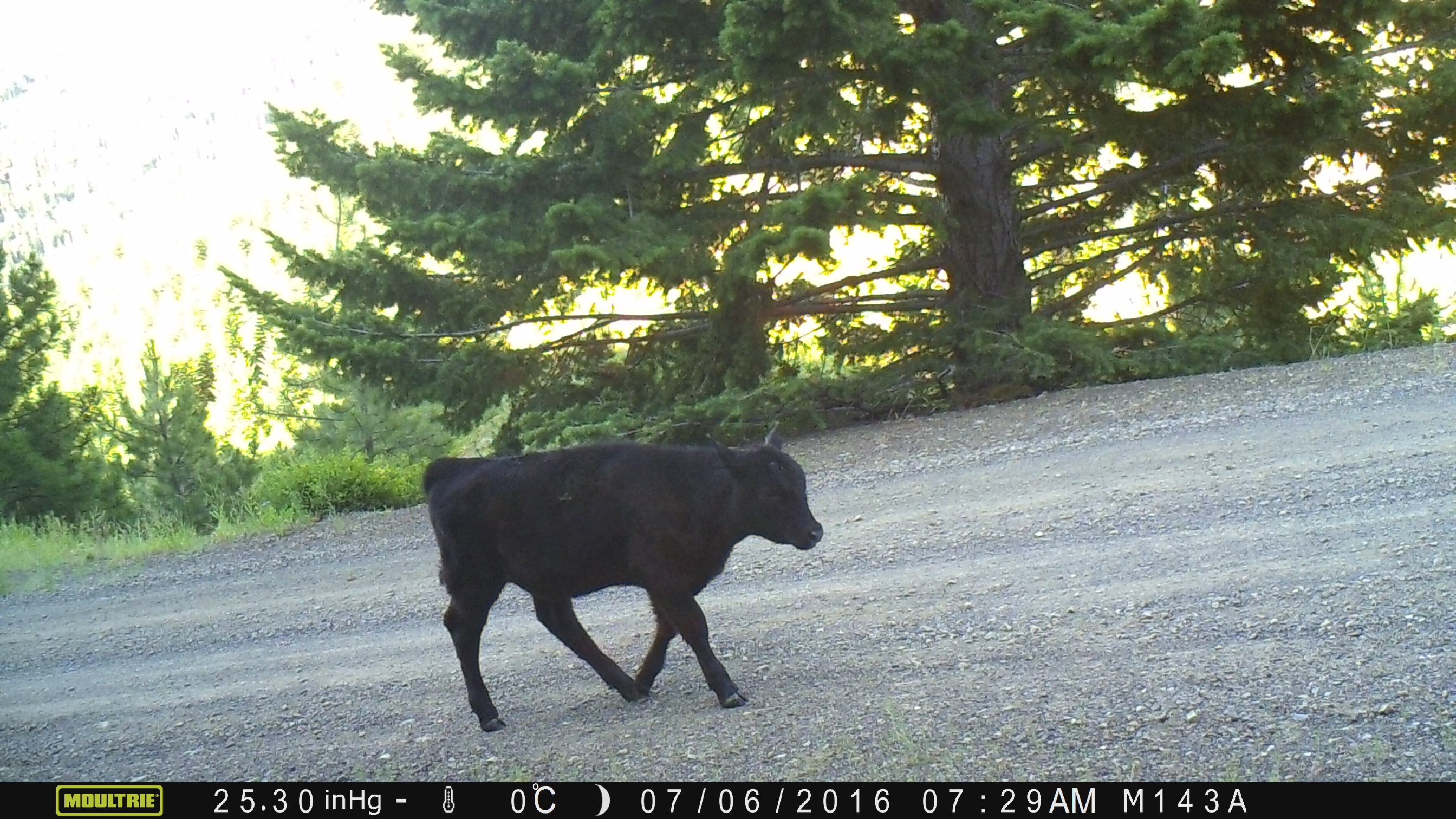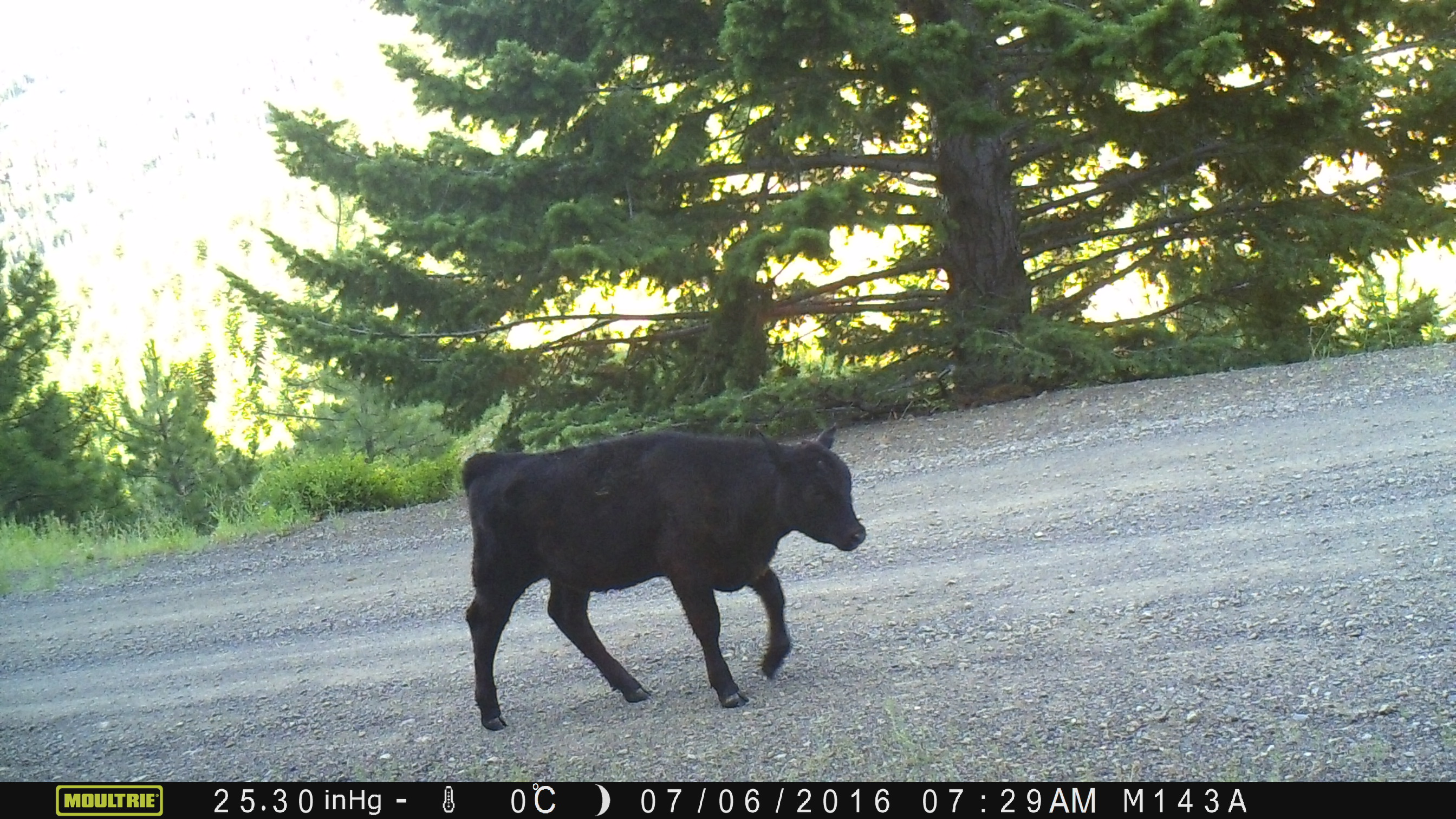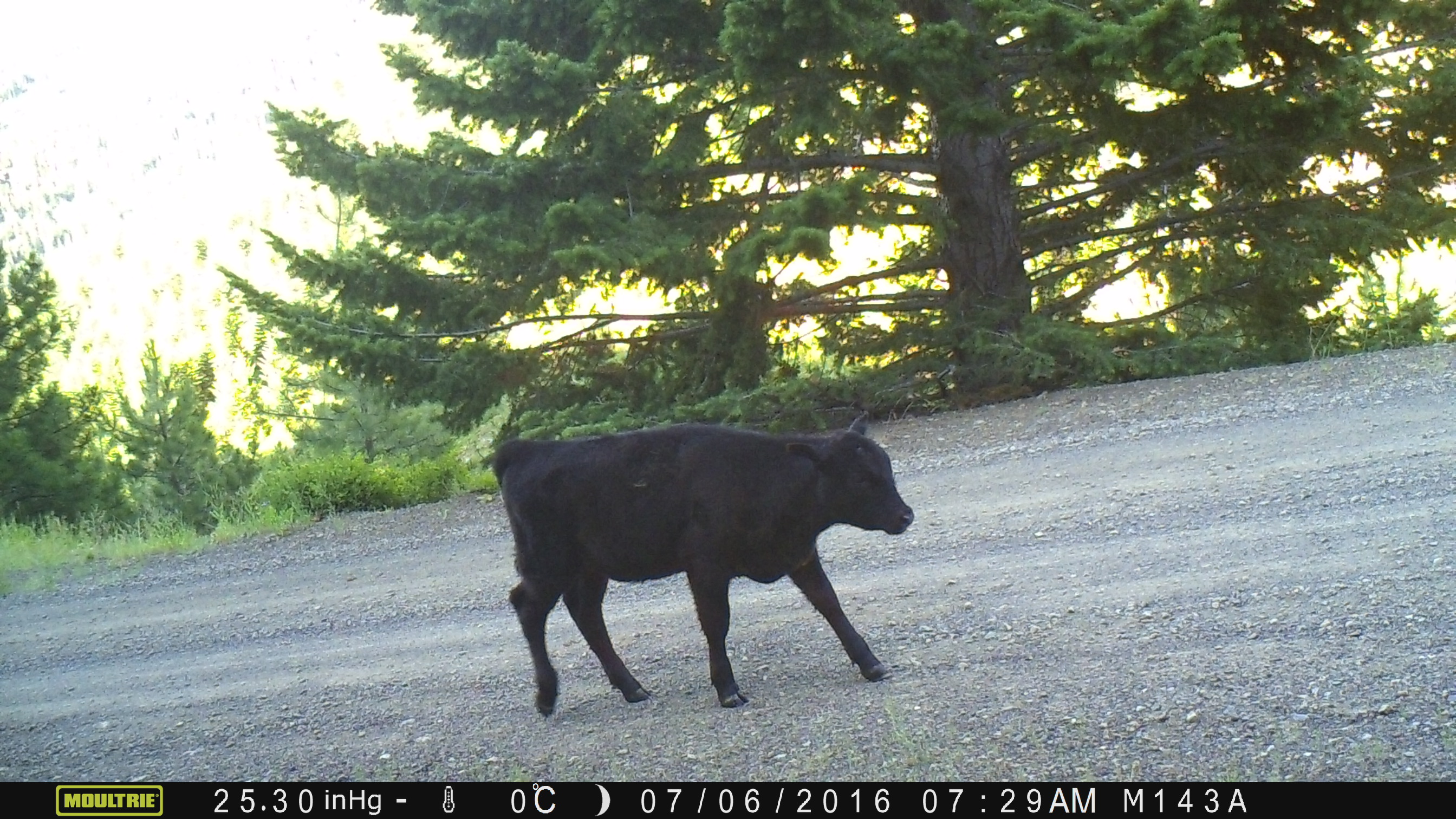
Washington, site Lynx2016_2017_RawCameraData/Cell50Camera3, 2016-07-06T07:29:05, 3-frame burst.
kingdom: Animalia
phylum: Chordata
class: Mammalia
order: Artiodactyla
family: Bovidae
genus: Bos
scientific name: Bos taurus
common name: domestic cattle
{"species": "domestic cattle (Bos taurus)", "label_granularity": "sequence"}